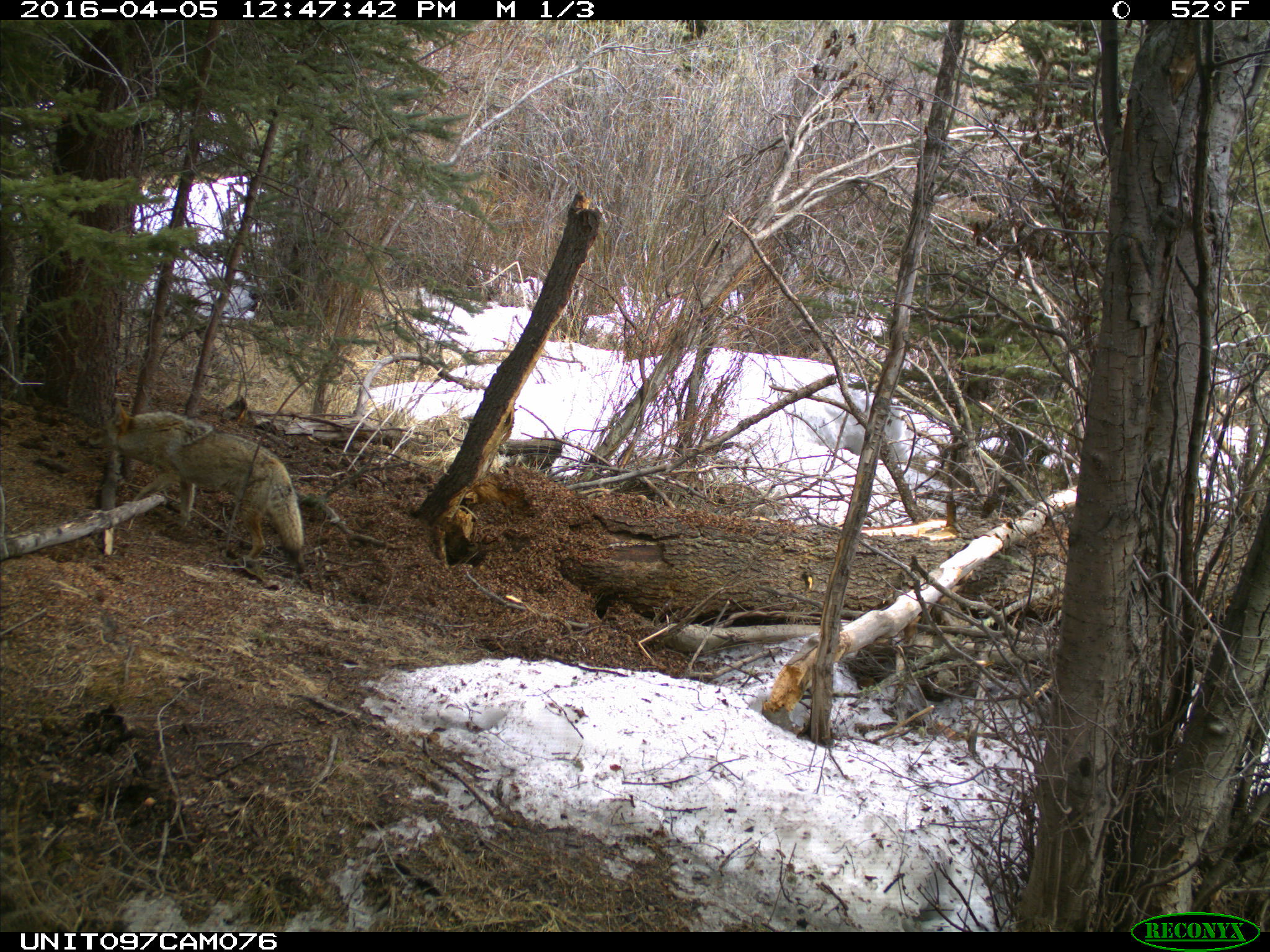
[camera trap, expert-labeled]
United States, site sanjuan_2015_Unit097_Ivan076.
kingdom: Animalia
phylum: Chordata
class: Mammalia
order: Carnivora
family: Canidae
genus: Canis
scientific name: Canis latrans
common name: coyote